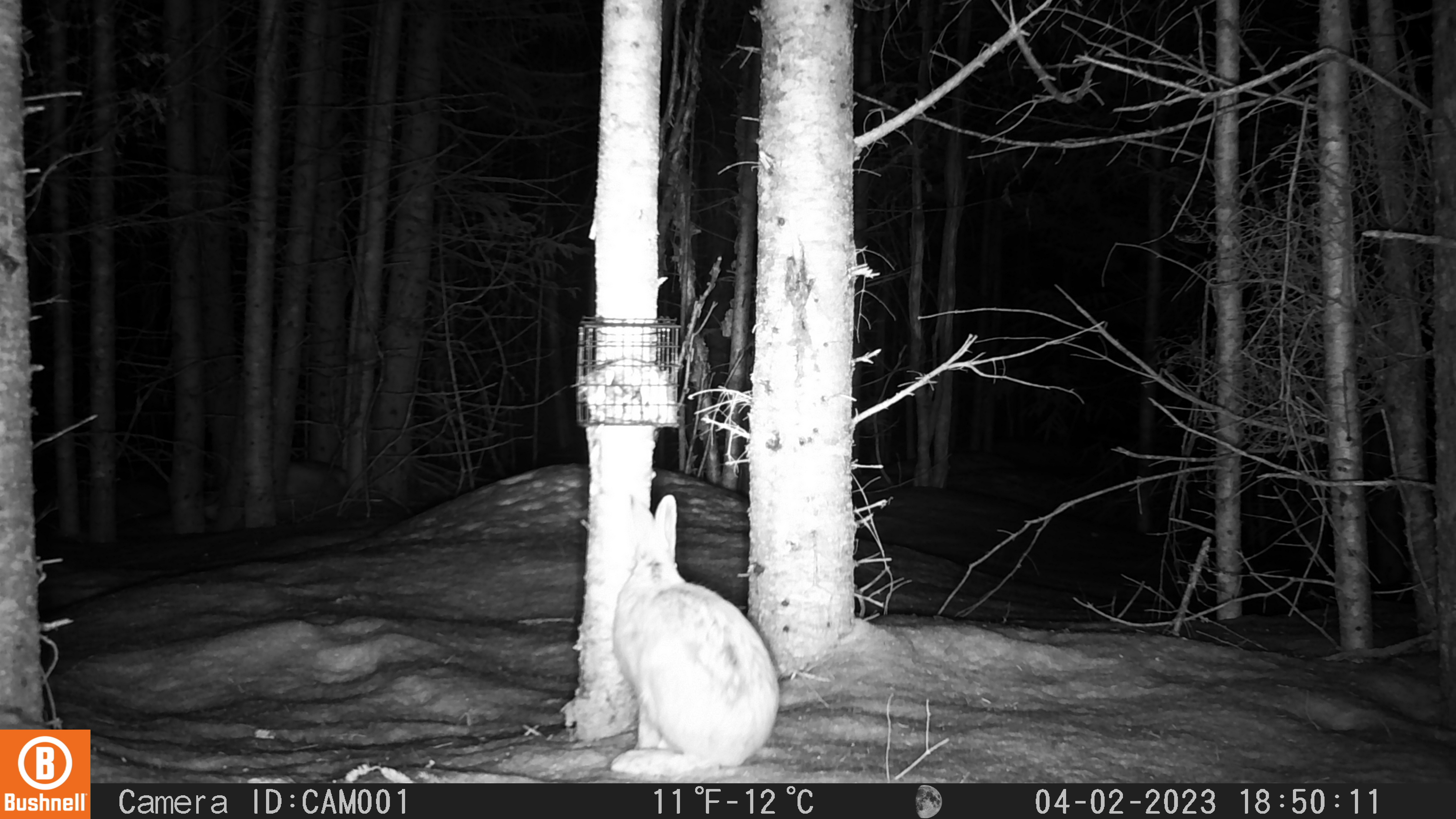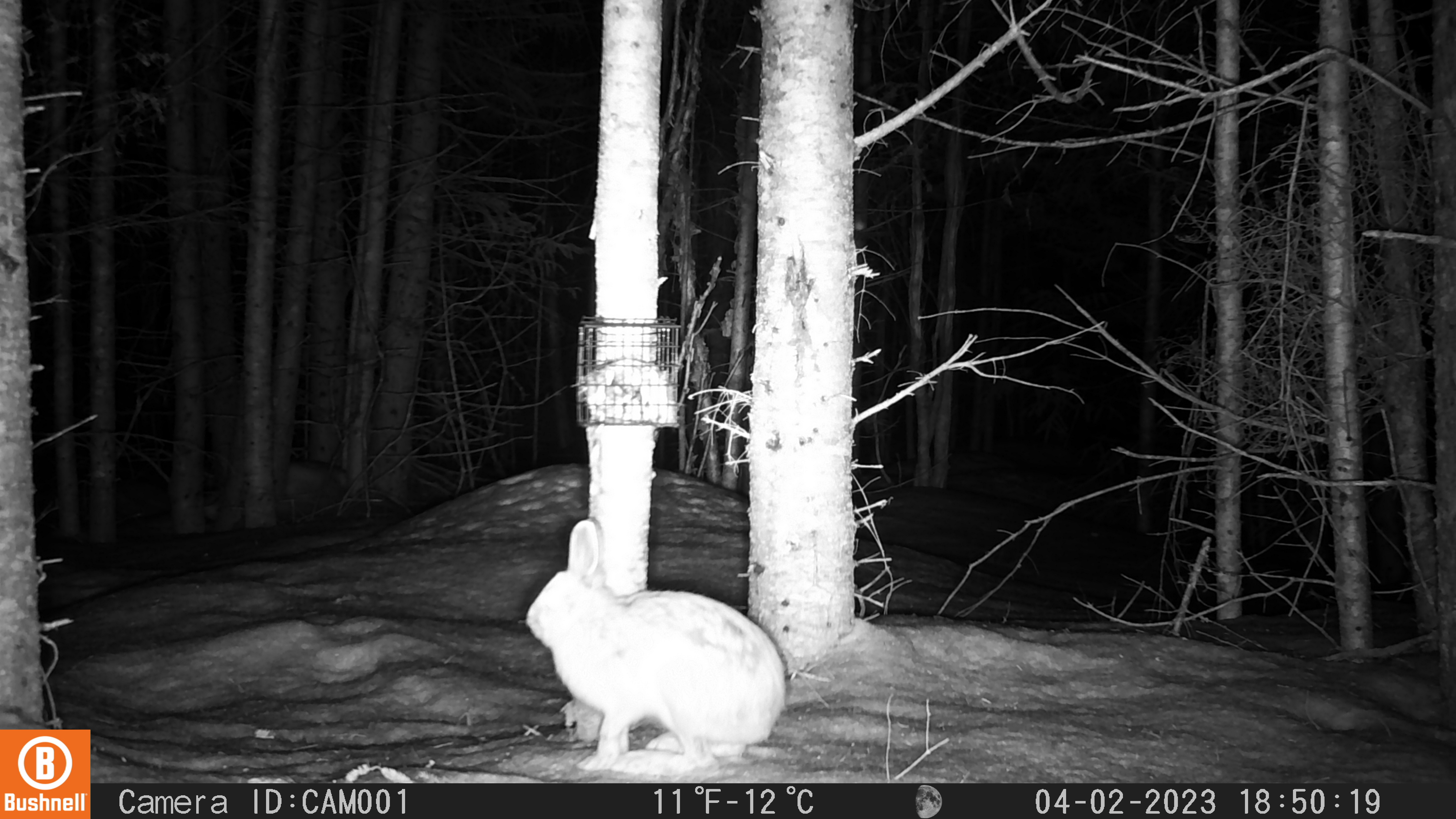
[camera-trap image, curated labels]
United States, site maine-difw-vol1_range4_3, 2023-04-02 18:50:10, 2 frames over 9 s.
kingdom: Animalia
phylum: Chordata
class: Mammalia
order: Lagomorpha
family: Leporidae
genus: Lepus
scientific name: Lepus americanus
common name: snowshoe hare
Snowshoe hare (Lepus americanus).